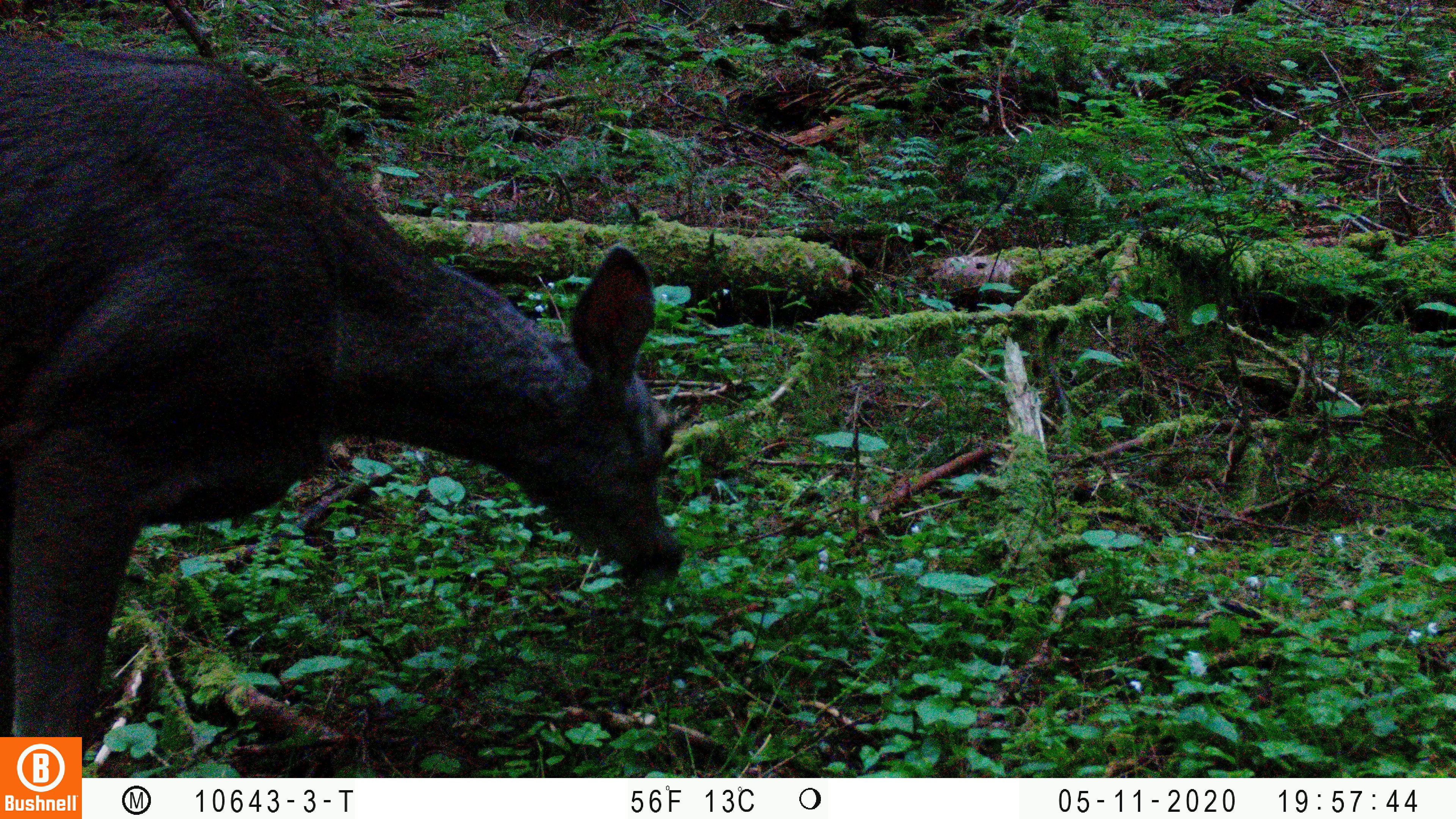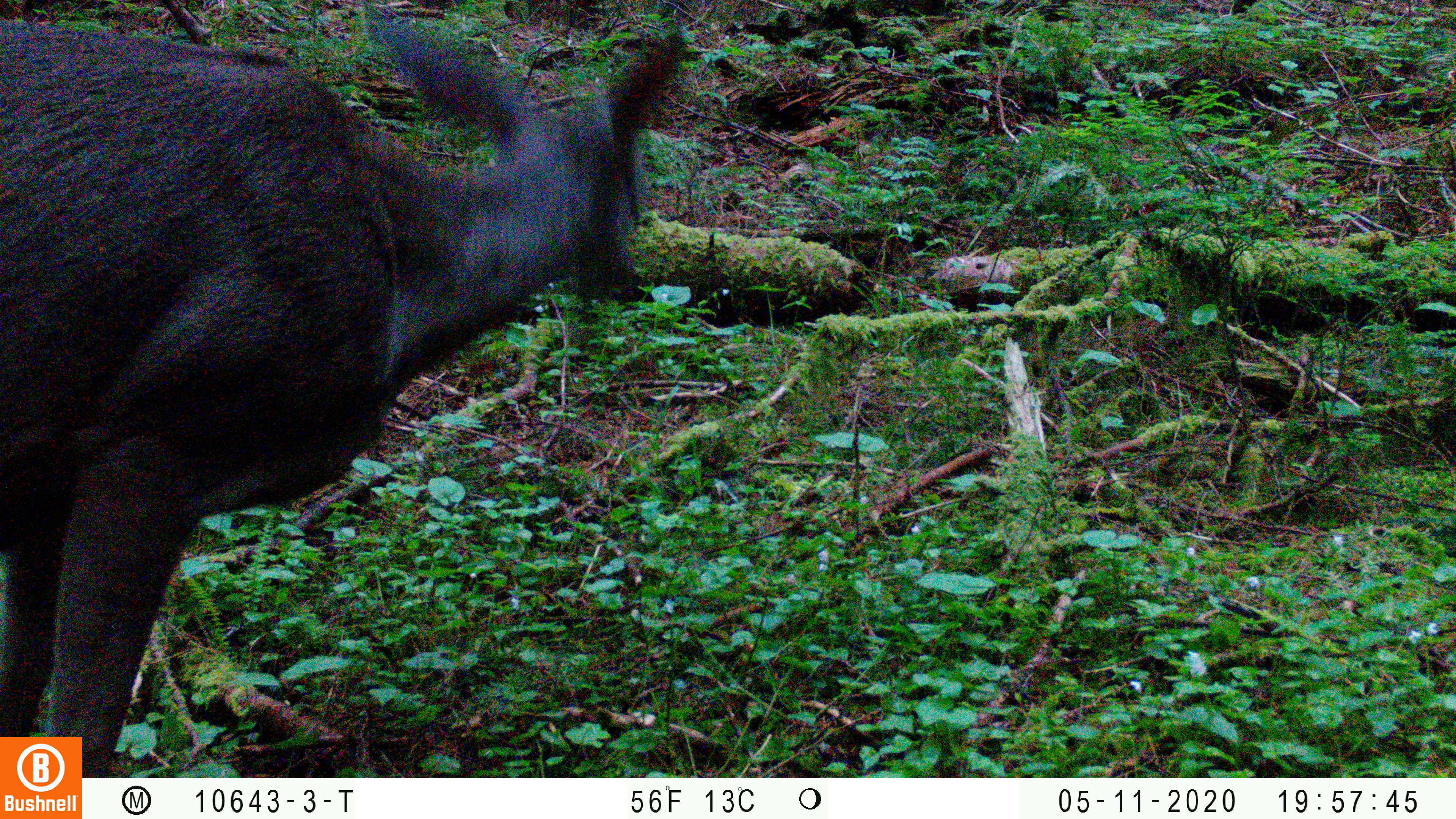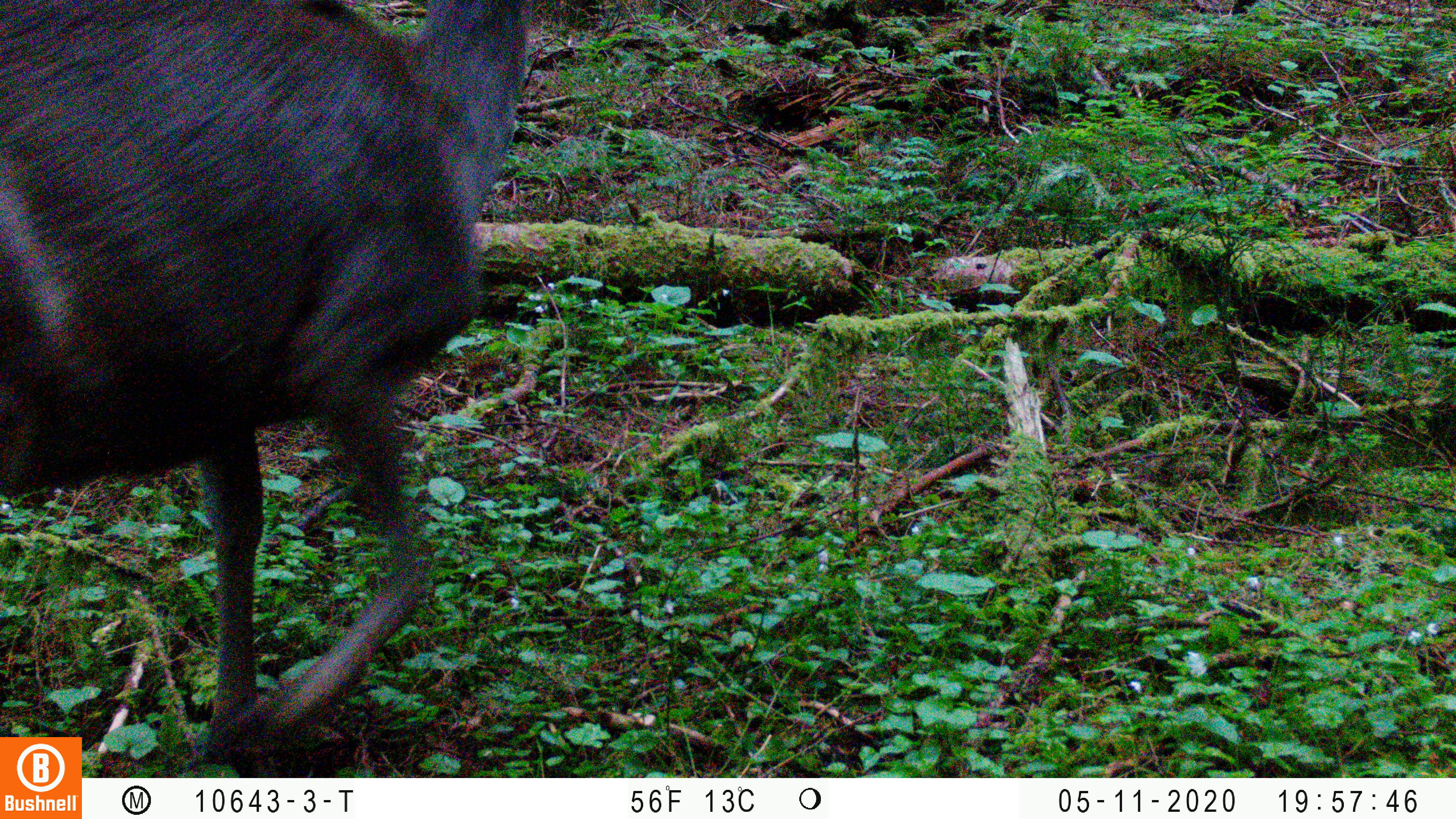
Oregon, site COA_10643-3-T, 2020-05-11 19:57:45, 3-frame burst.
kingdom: Animalia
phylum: Chordata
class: Mammalia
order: Artiodactyla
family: Cervidae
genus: Odocoileus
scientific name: Odocoileus hemionus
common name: black-tailed deer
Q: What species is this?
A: Black-tailed deer (Odocoileus hemionus).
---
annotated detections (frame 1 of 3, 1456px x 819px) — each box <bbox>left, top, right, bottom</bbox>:
black-tailed deer: <bbox>2, 33, 708, 730</bbox>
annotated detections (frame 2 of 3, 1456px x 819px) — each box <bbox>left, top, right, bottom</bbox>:
black-tailed deer: <bbox>0, 0, 698, 729</bbox>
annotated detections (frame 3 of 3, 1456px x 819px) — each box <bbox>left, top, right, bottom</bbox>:
black-tailed deer: <bbox>4, 0, 541, 732</bbox>